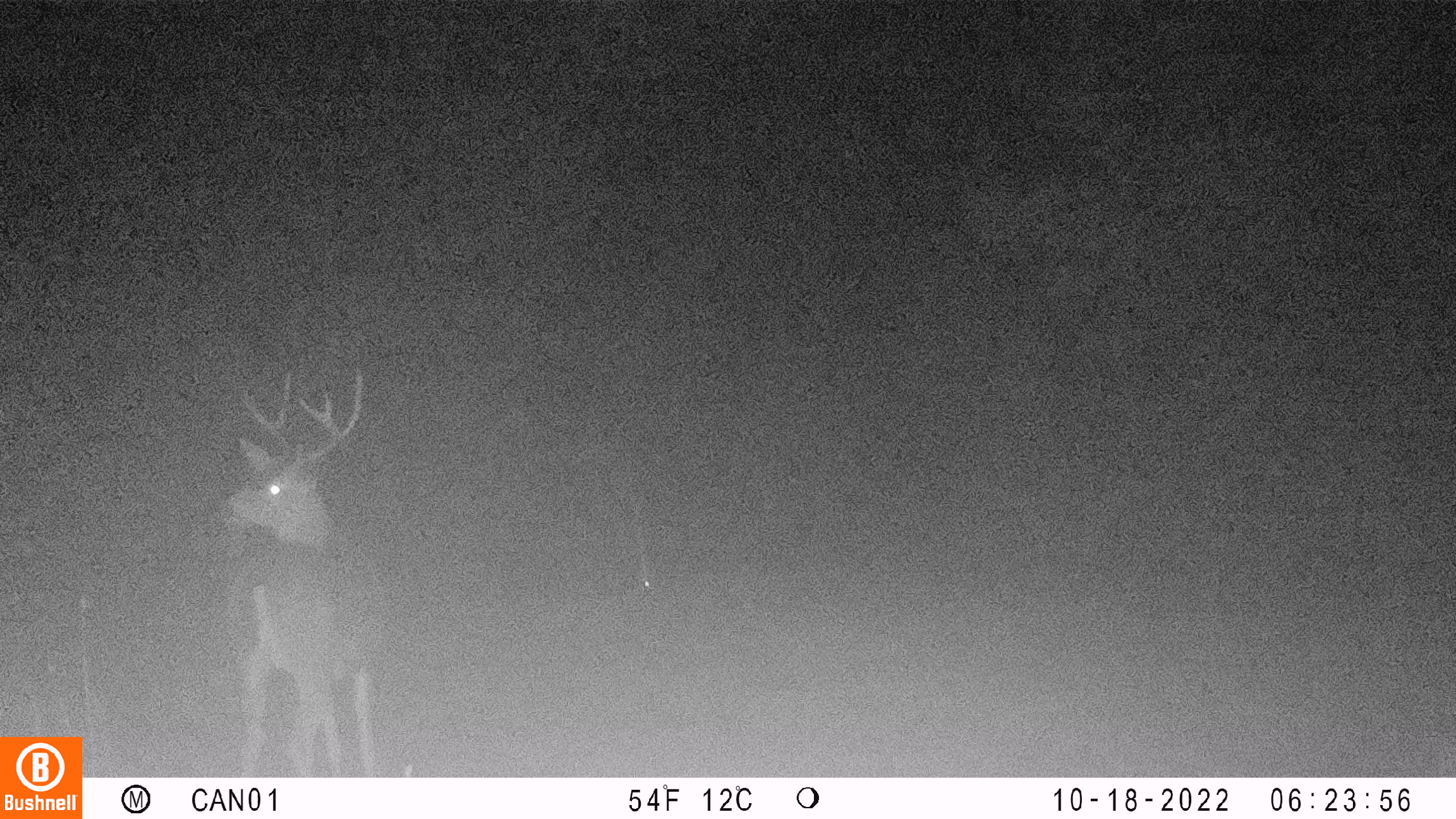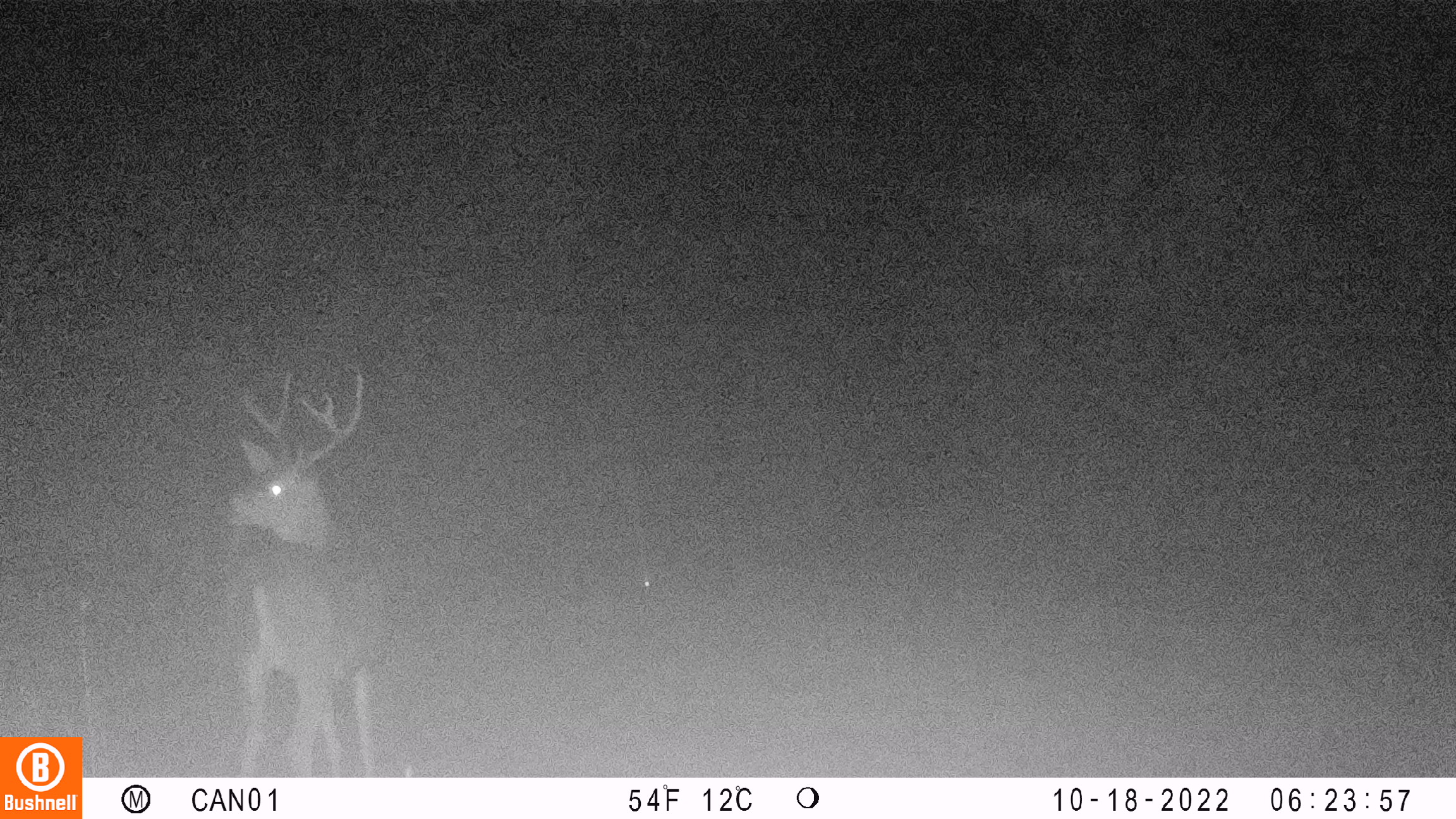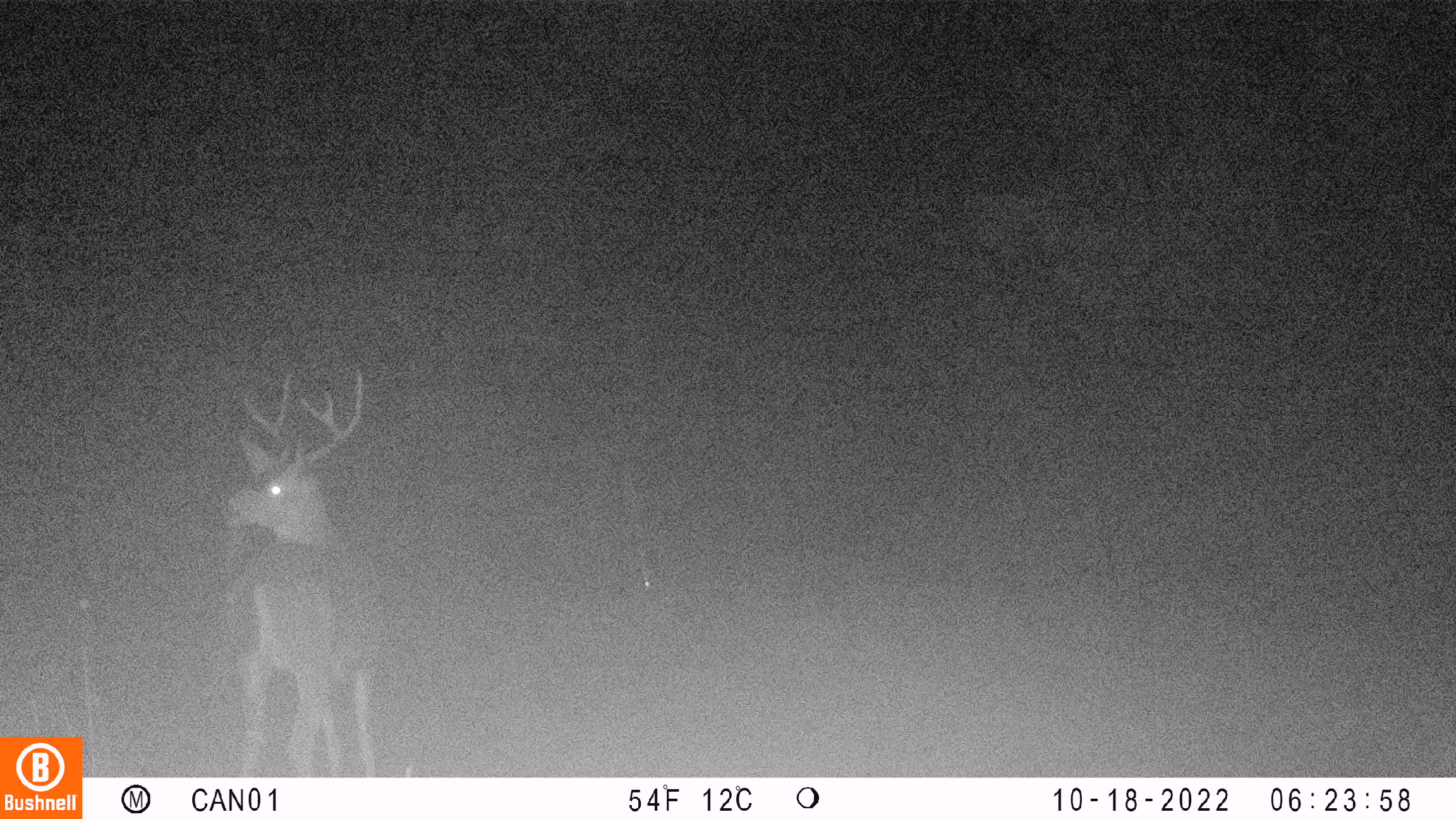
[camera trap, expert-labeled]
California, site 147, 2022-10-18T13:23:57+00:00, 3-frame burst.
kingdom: Animalia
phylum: Chordata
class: Mammalia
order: Artiodactyla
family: Cervidae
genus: Odocoileus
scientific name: Odocoileus hemionus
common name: mule deer